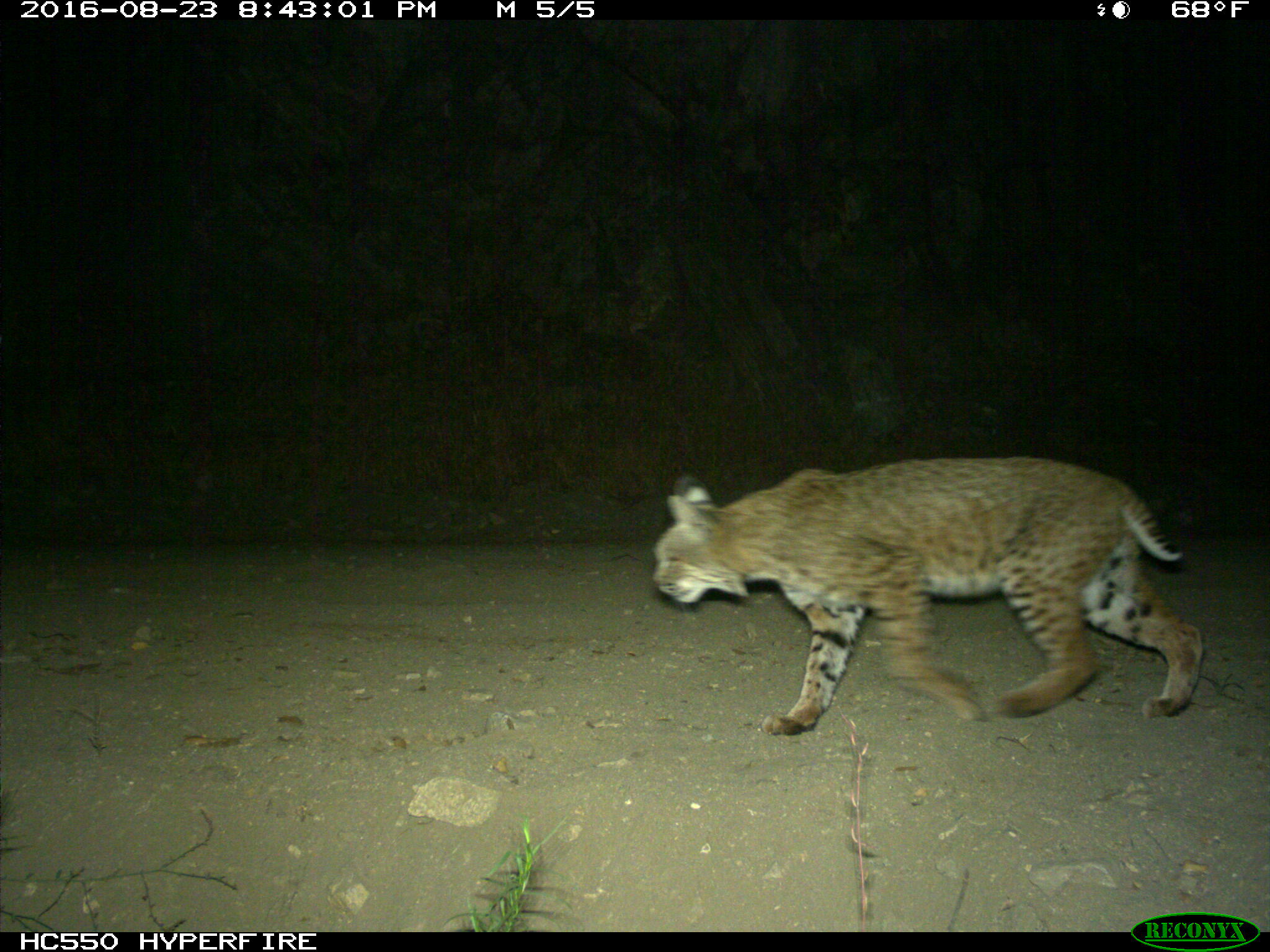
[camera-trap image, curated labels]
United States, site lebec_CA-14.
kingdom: Animalia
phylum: Chordata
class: Mammalia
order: Carnivora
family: Felidae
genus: Lynx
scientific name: Lynx rufus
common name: bobcat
Lynx rufus (bobcat).